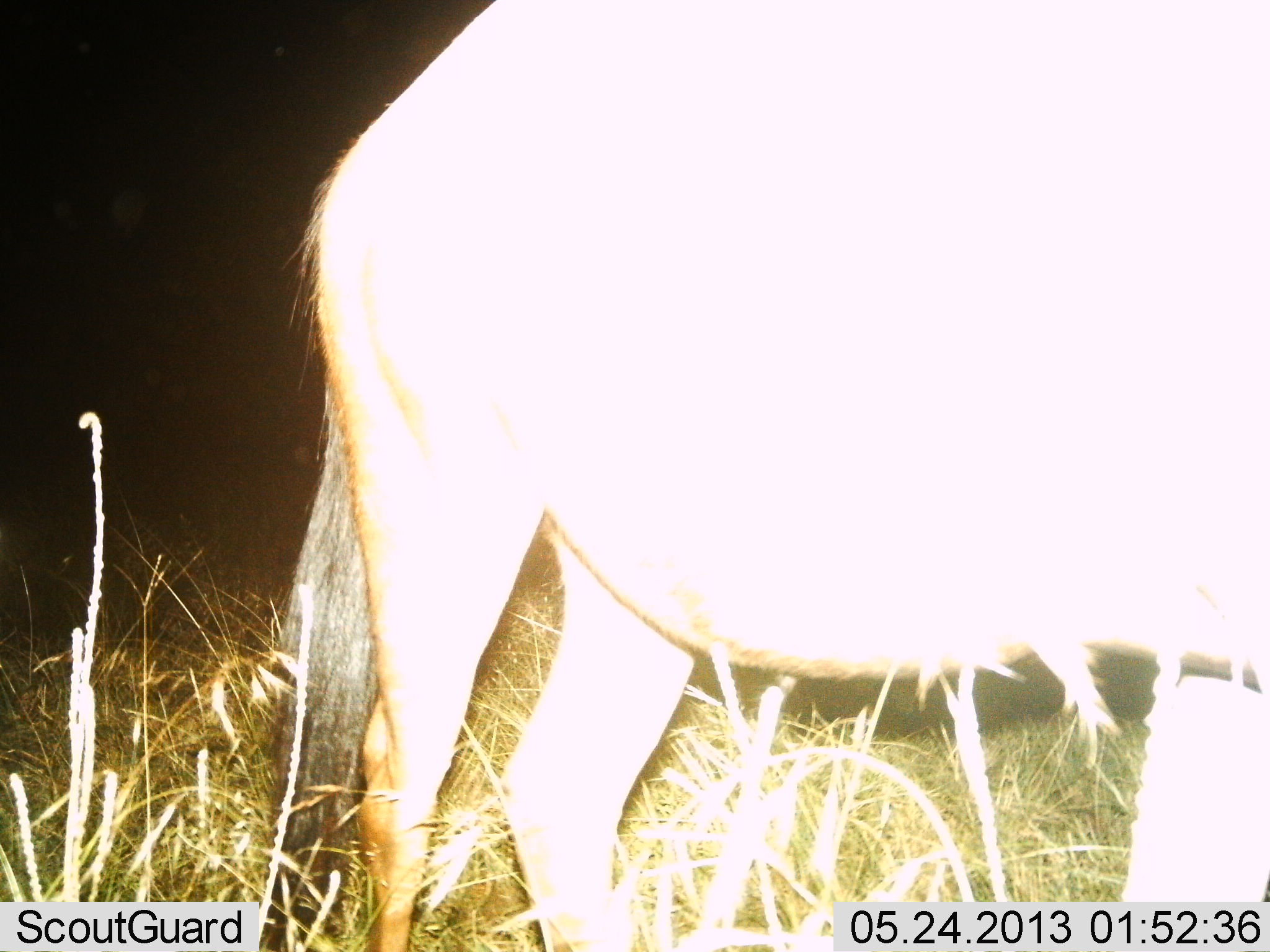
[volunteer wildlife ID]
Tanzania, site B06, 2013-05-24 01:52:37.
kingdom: Animalia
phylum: Chordata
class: Mammalia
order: Artiodactyla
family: Bovidae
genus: Connochaetes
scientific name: Connochaetes taurinus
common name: blue wildebeest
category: wildebeest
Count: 1.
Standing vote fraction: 100%.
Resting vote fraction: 0%.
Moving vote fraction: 0%.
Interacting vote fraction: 0%.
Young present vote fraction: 0%.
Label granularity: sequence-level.